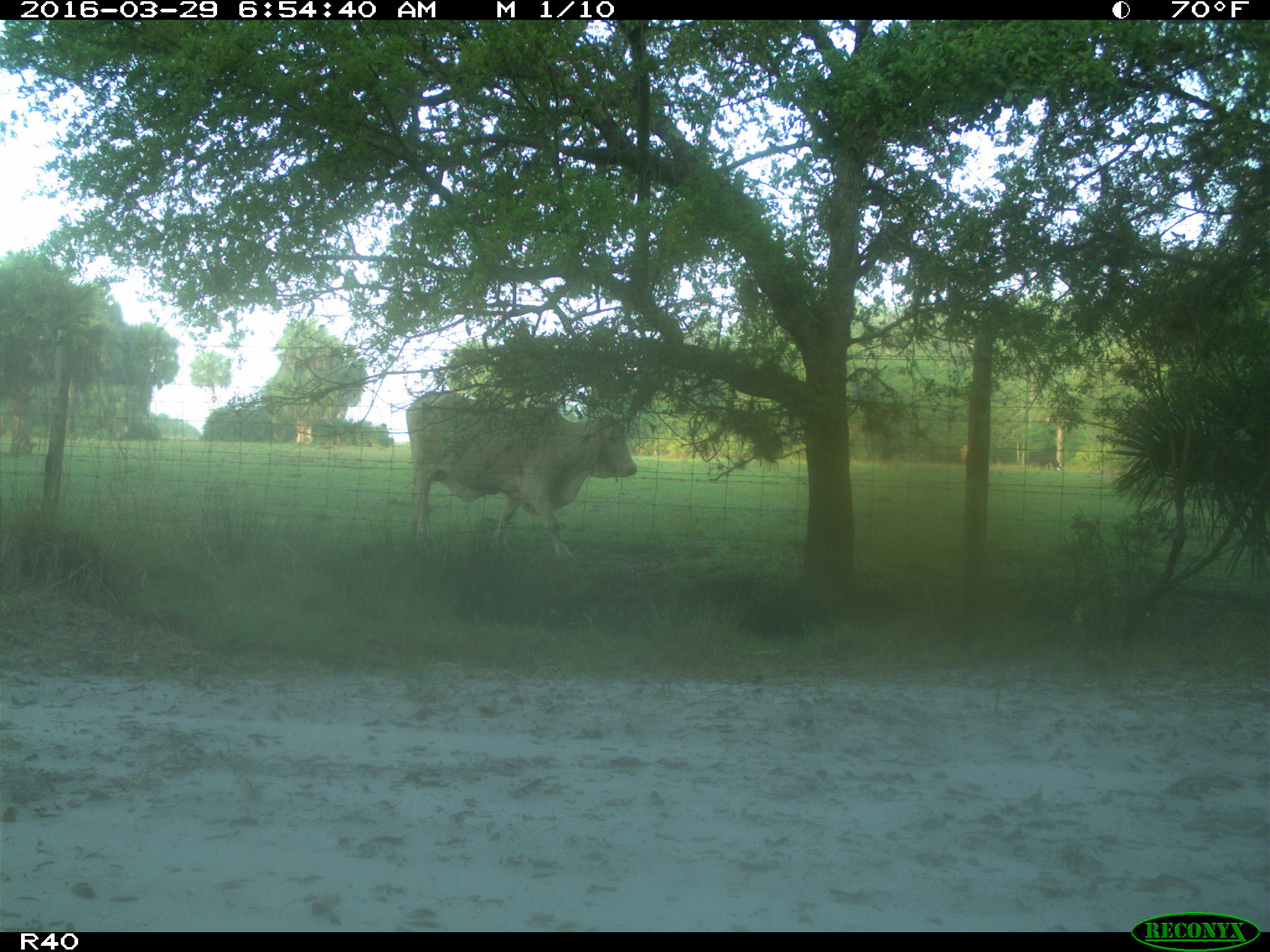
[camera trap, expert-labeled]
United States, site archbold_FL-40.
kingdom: Animalia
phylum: Chordata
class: Mammalia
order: Artiodactyla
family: Bovidae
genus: Bos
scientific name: Bos taurus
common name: domestic cow